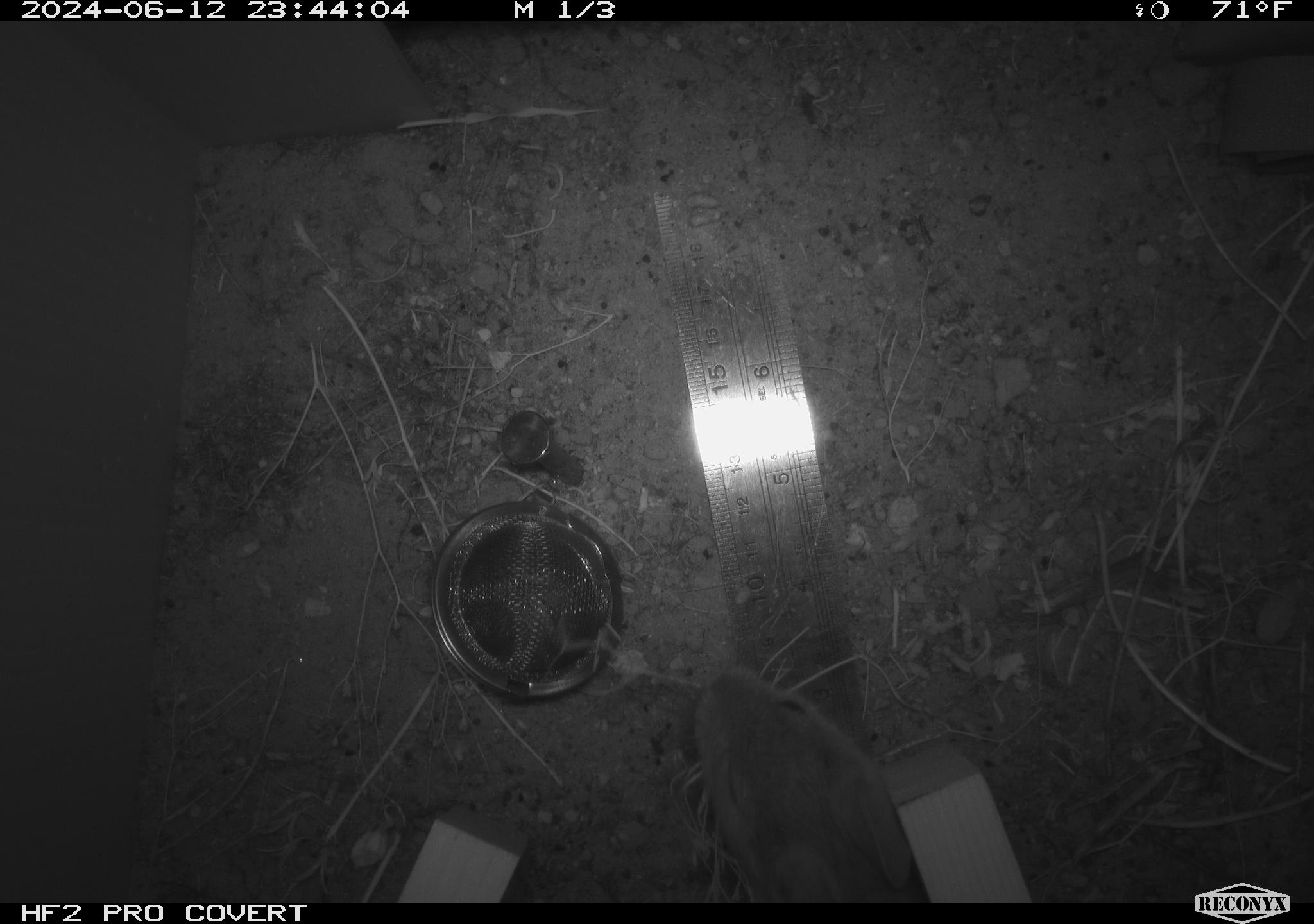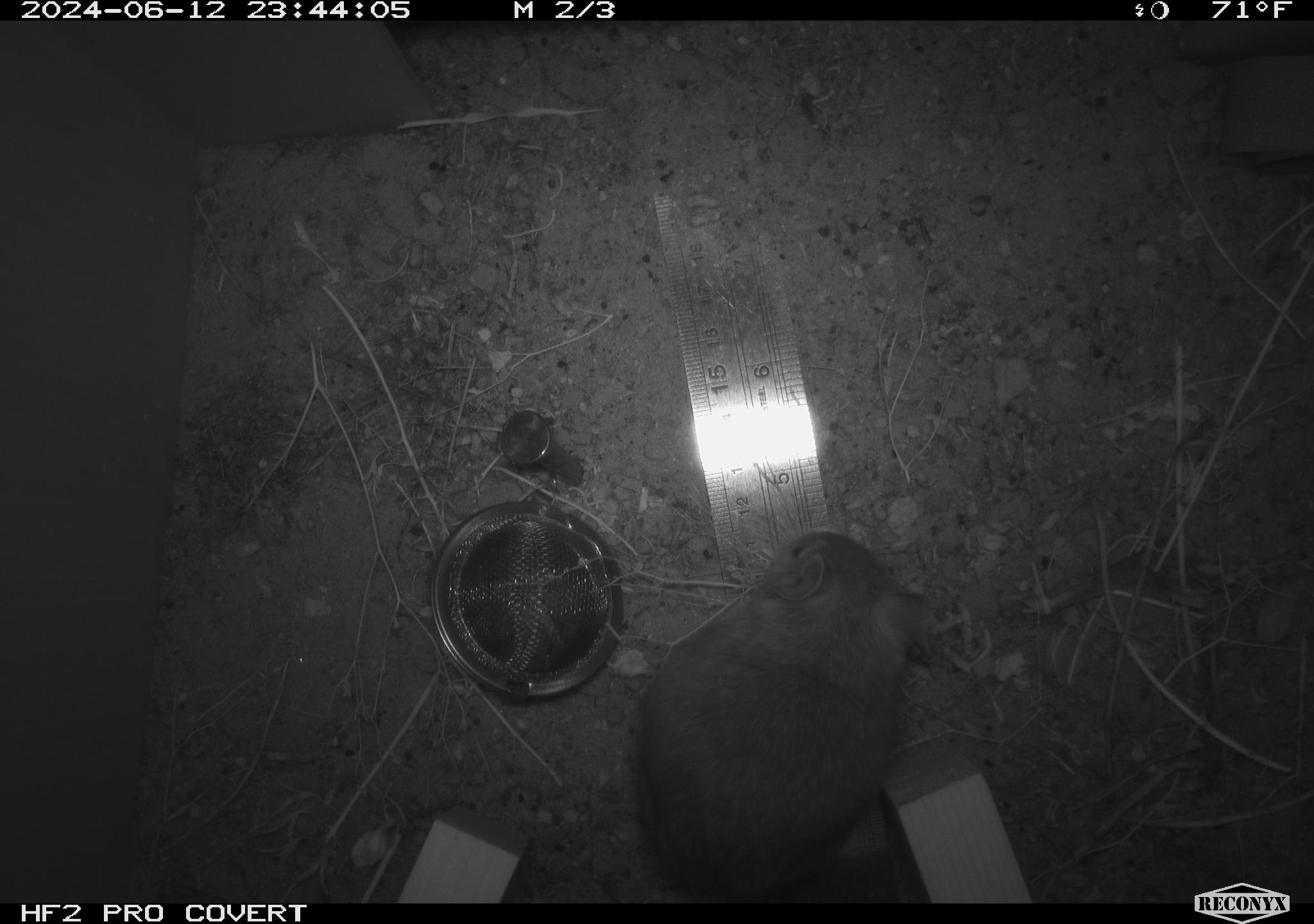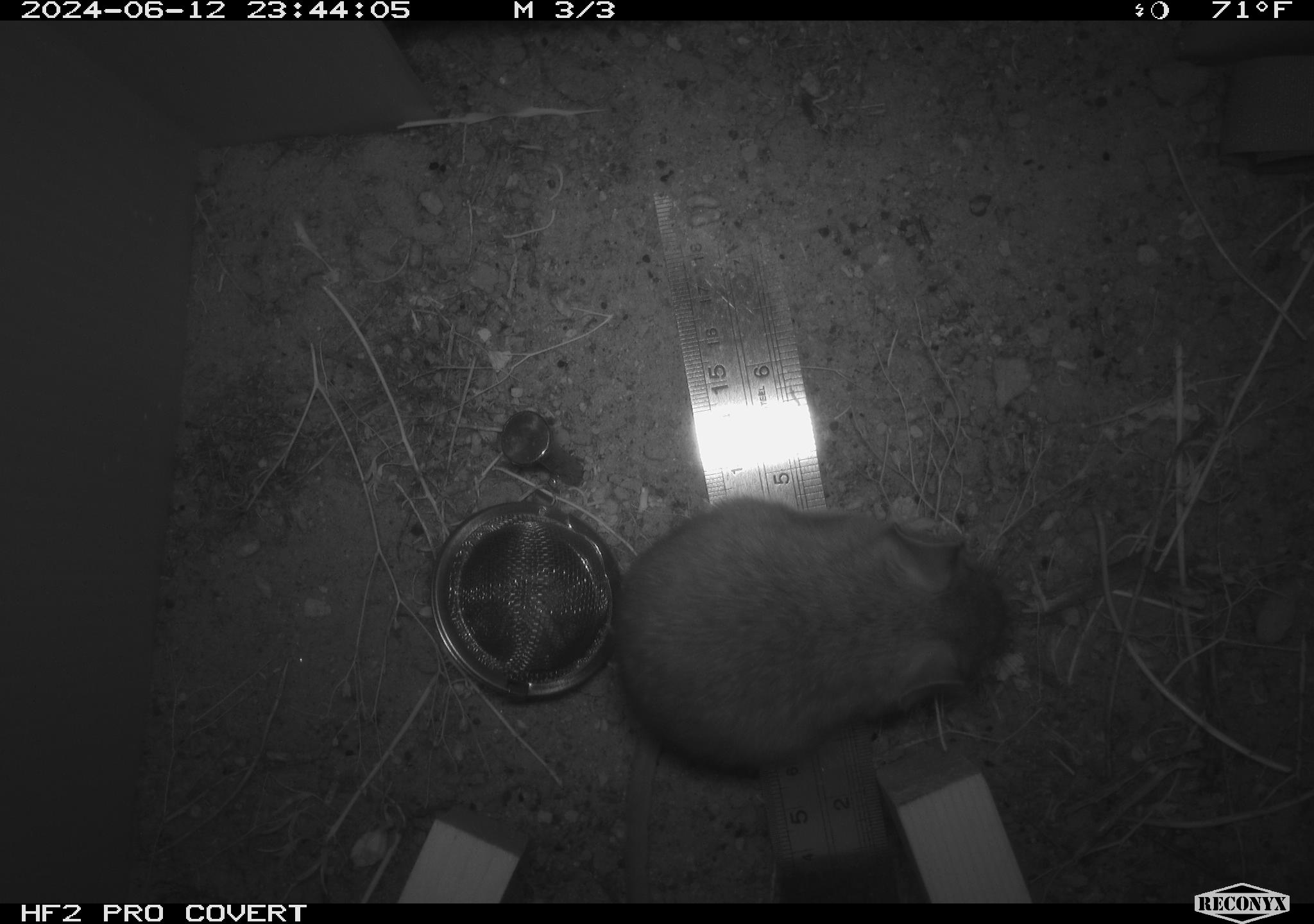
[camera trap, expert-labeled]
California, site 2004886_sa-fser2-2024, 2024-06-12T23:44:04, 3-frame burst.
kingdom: Animalia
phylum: Chordata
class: Mammalia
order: Rodentia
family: Cricetidae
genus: Neotoma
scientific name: Neotoma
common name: pack rat or woodrat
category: neotoma species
Neotoma species (pack rat or woodrat) (Neotoma).